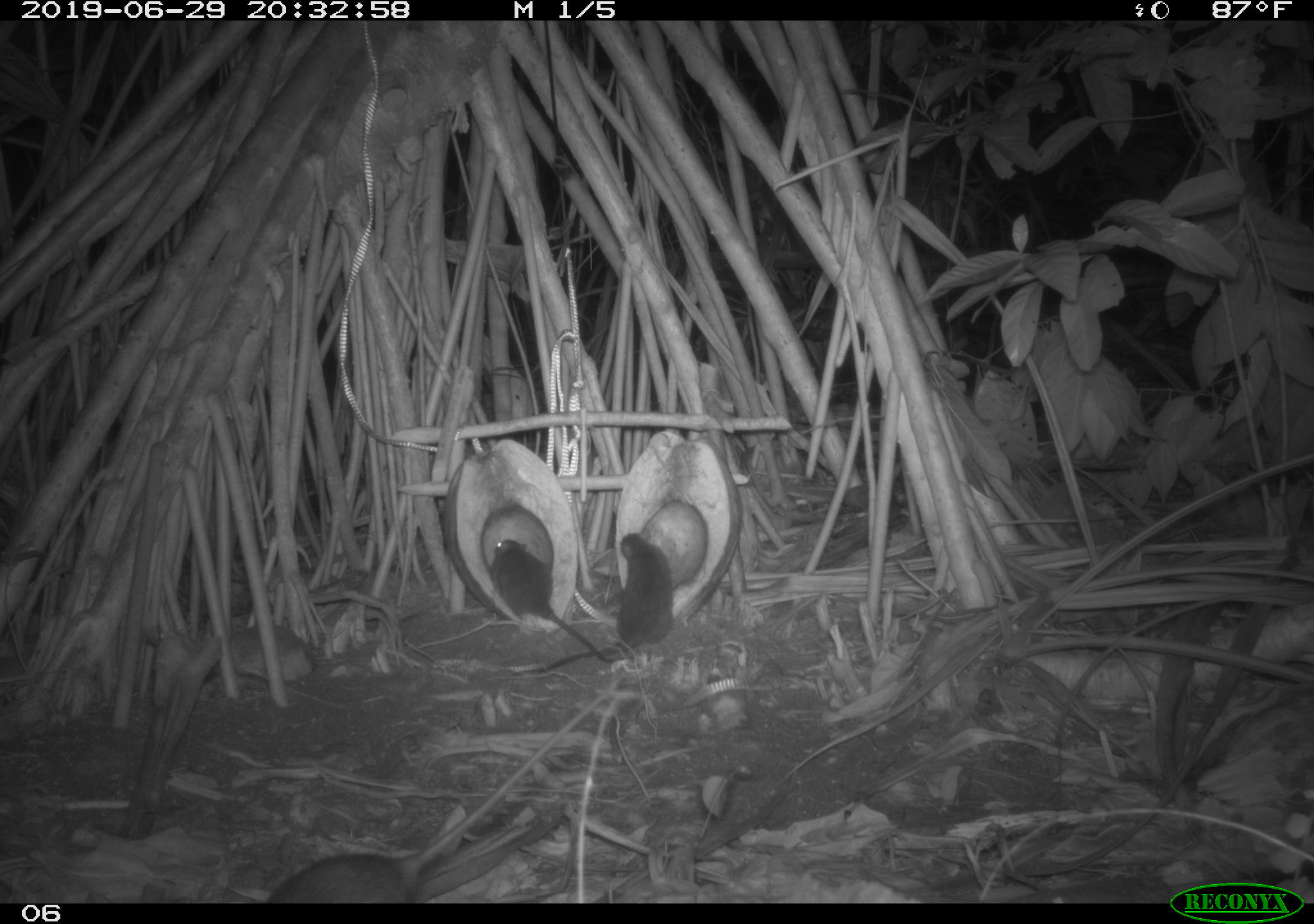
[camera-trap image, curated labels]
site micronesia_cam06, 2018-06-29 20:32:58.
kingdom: Animalia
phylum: Chordata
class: Mammalia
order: Rodentia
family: Muridae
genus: Rattus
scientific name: Rattus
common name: rat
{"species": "rat (Rattus)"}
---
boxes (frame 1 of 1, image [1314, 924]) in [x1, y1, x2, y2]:
rat: [268, 686, 626, 902]; [514, 527, 680, 682]; [485, 536, 622, 667]